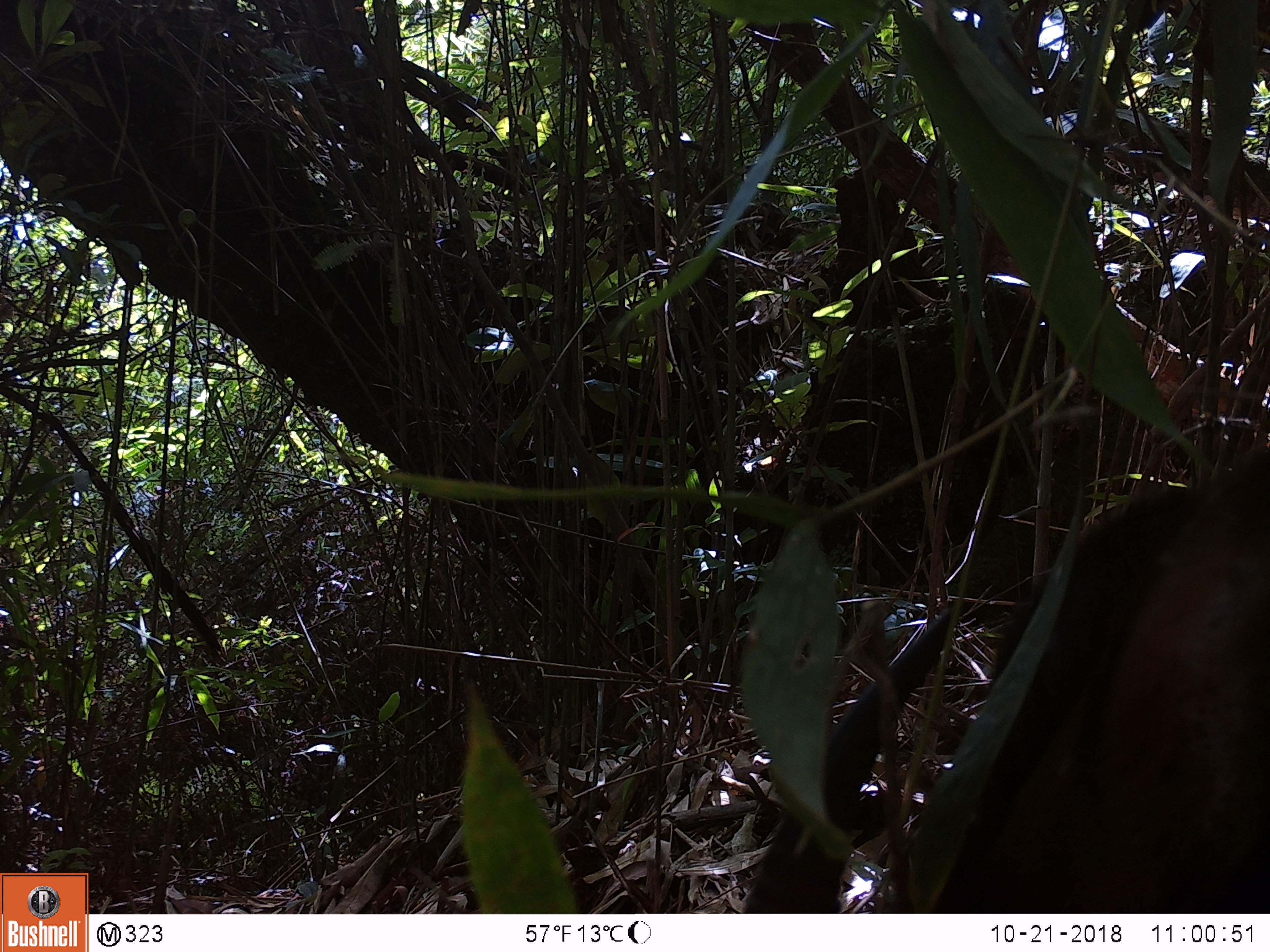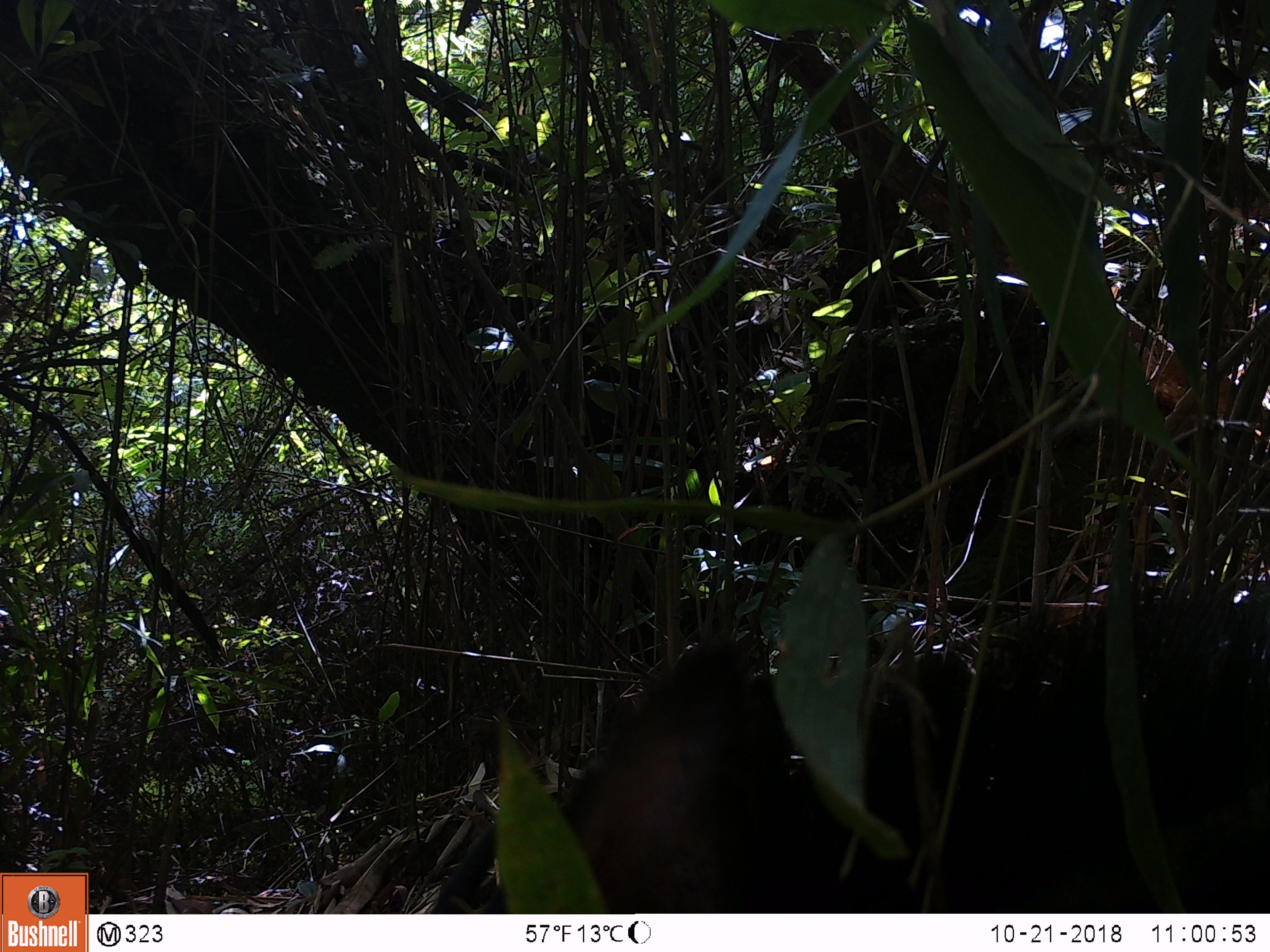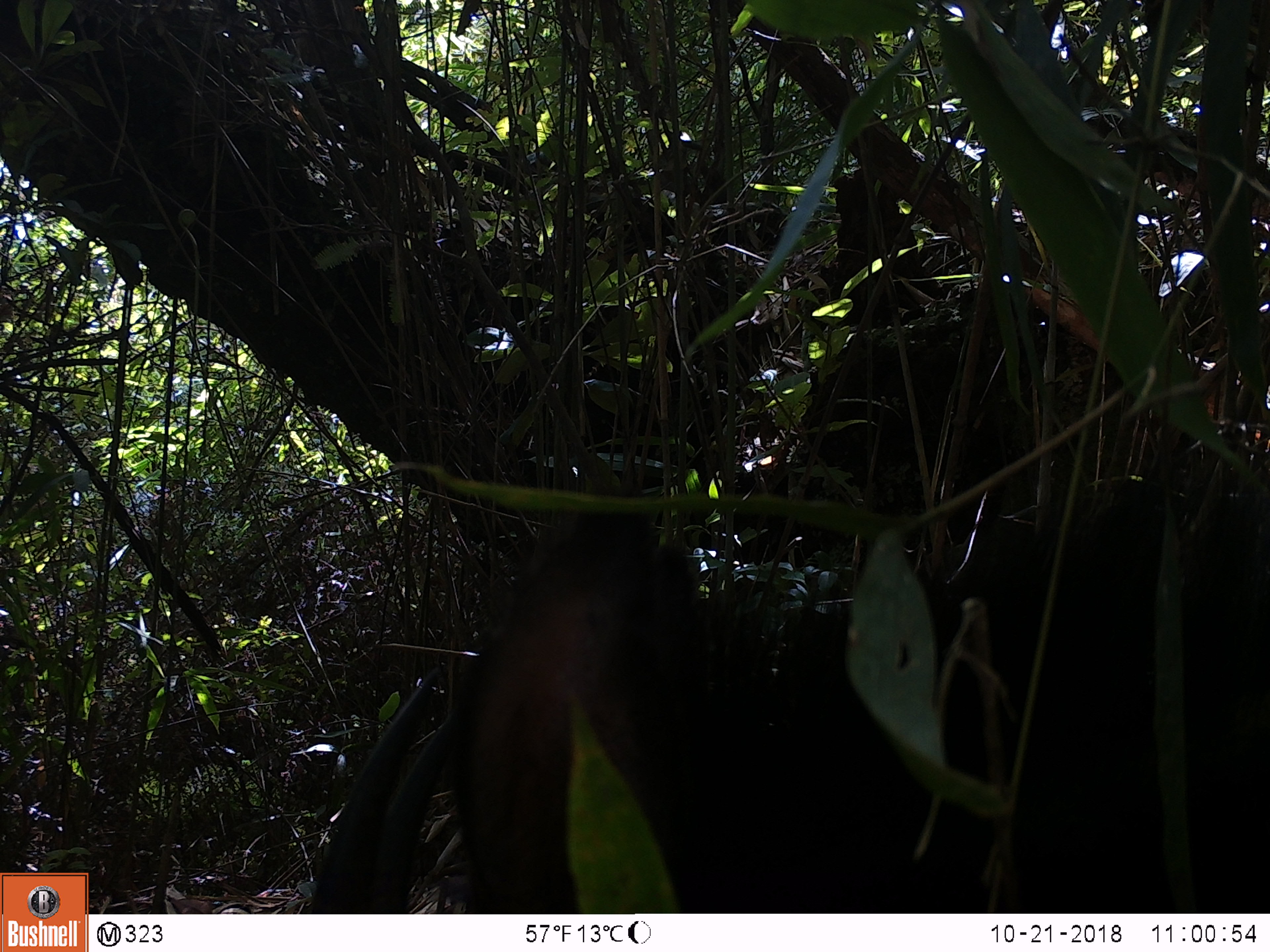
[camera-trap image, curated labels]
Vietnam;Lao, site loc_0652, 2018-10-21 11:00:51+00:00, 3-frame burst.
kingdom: Animalia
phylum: Chordata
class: Mammalia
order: Artiodactyla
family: Bovidae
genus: Capricornis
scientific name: Capricornis sumatraensis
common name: chinese serow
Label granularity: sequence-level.